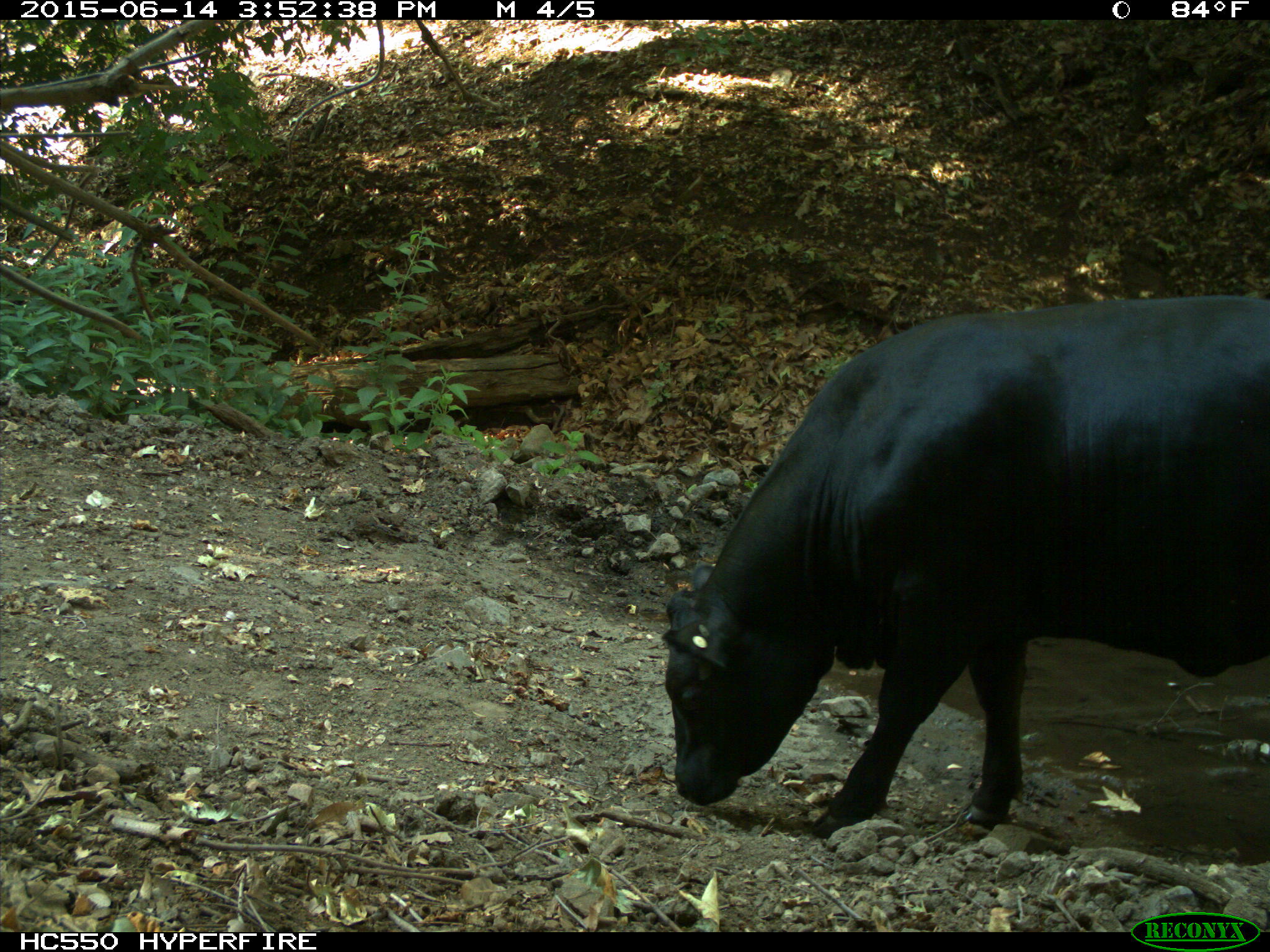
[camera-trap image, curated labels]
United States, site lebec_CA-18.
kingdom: Animalia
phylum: Chordata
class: Mammalia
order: Artiodactyla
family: Bovidae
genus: Bos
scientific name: Bos taurus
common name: domestic cow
Bos taurus (domestic cow).